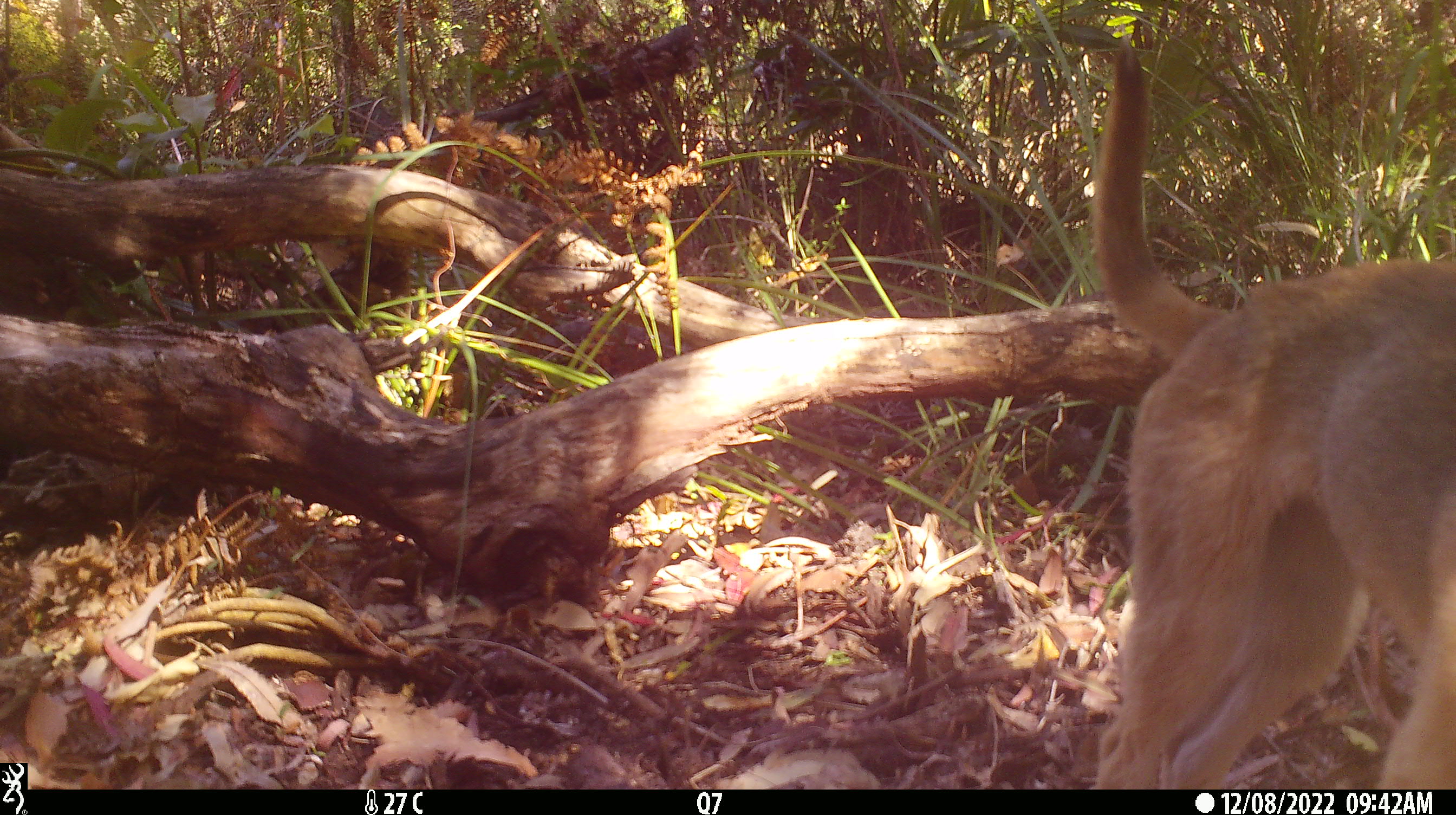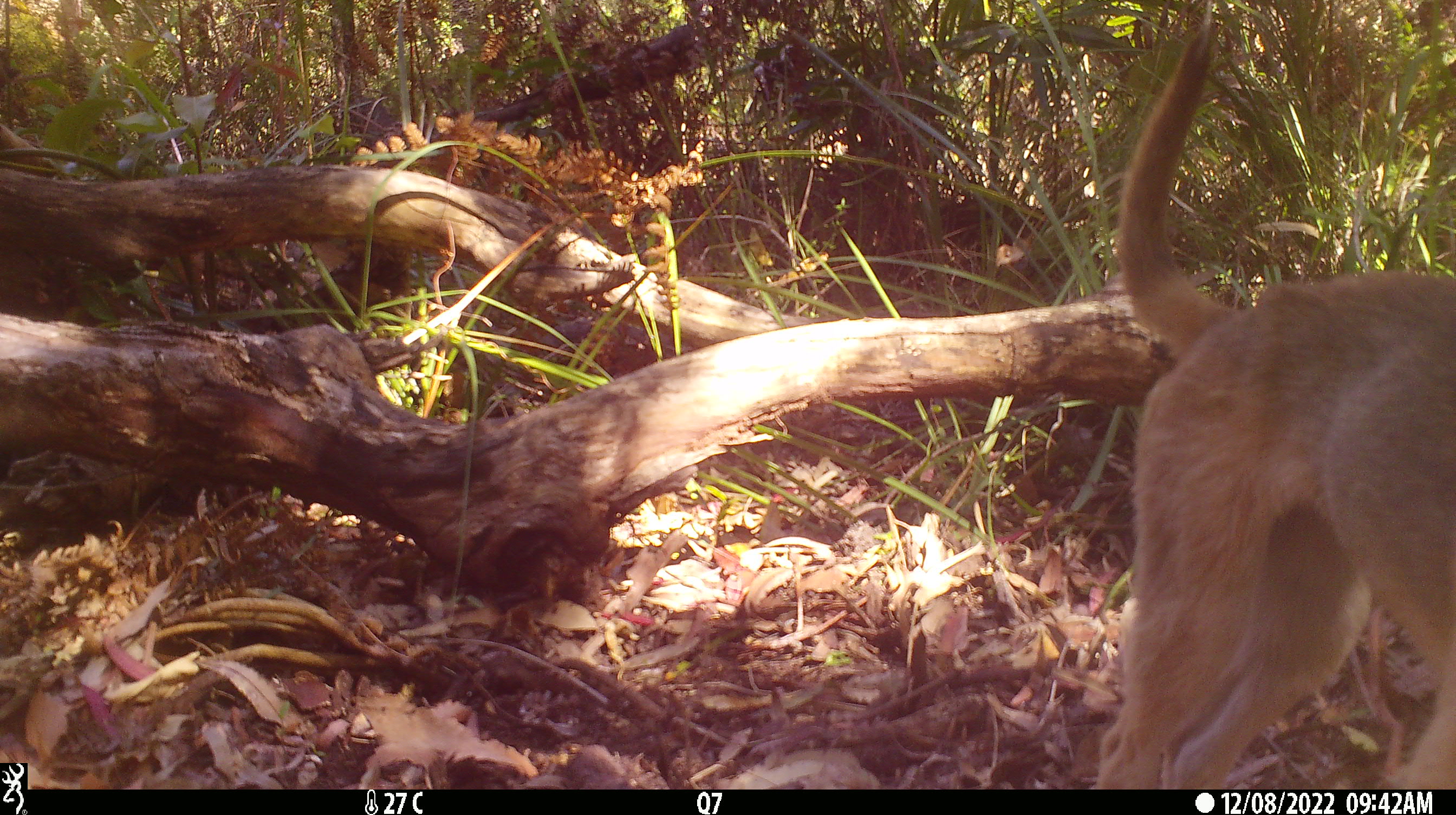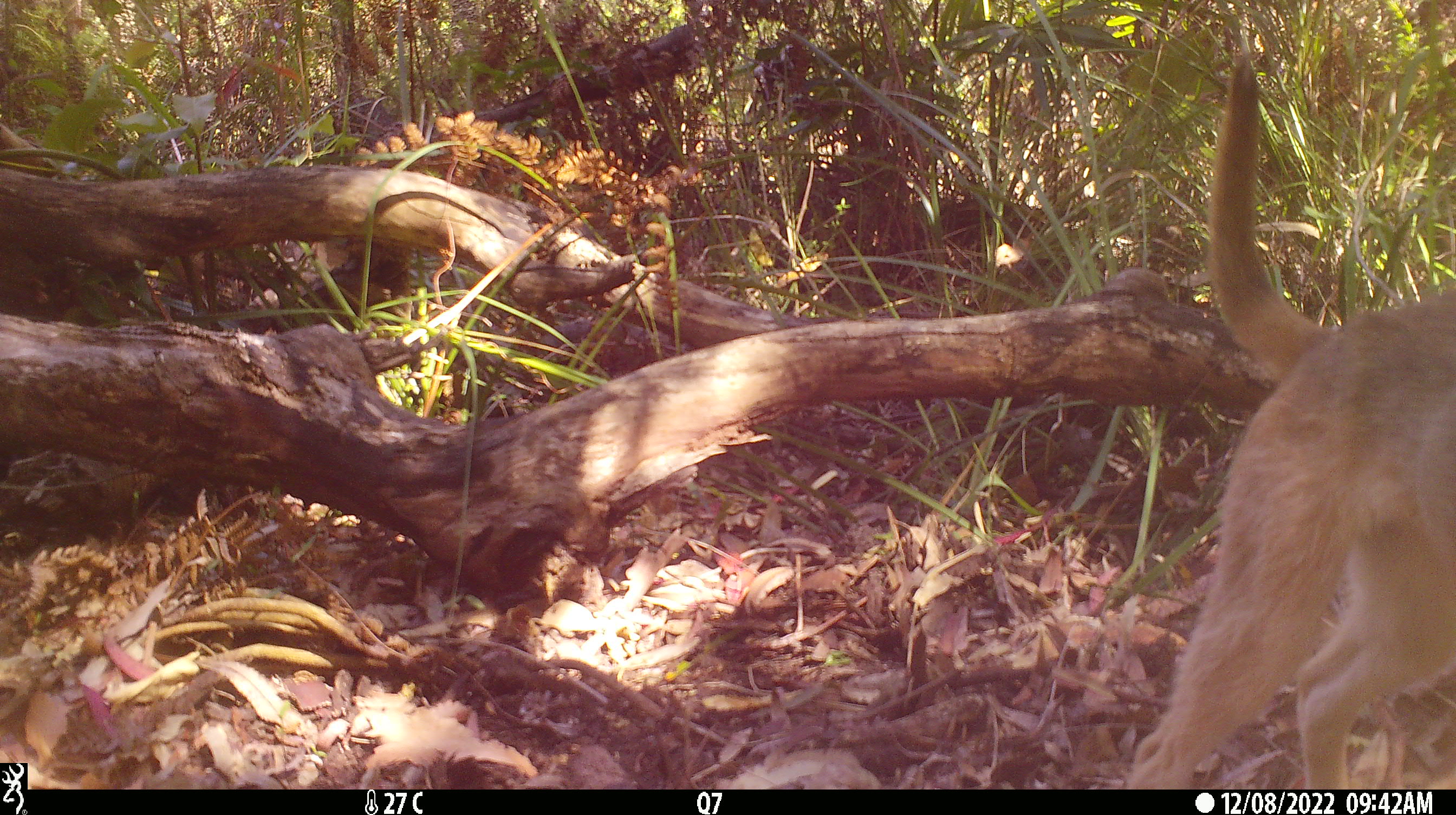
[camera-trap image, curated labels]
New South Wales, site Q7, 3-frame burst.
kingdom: Animalia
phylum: Chordata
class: Mammalia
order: Carnivora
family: Canidae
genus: Canis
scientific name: Canis familiaris dingo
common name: dingo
Dingo (Canis familiaris dingo).